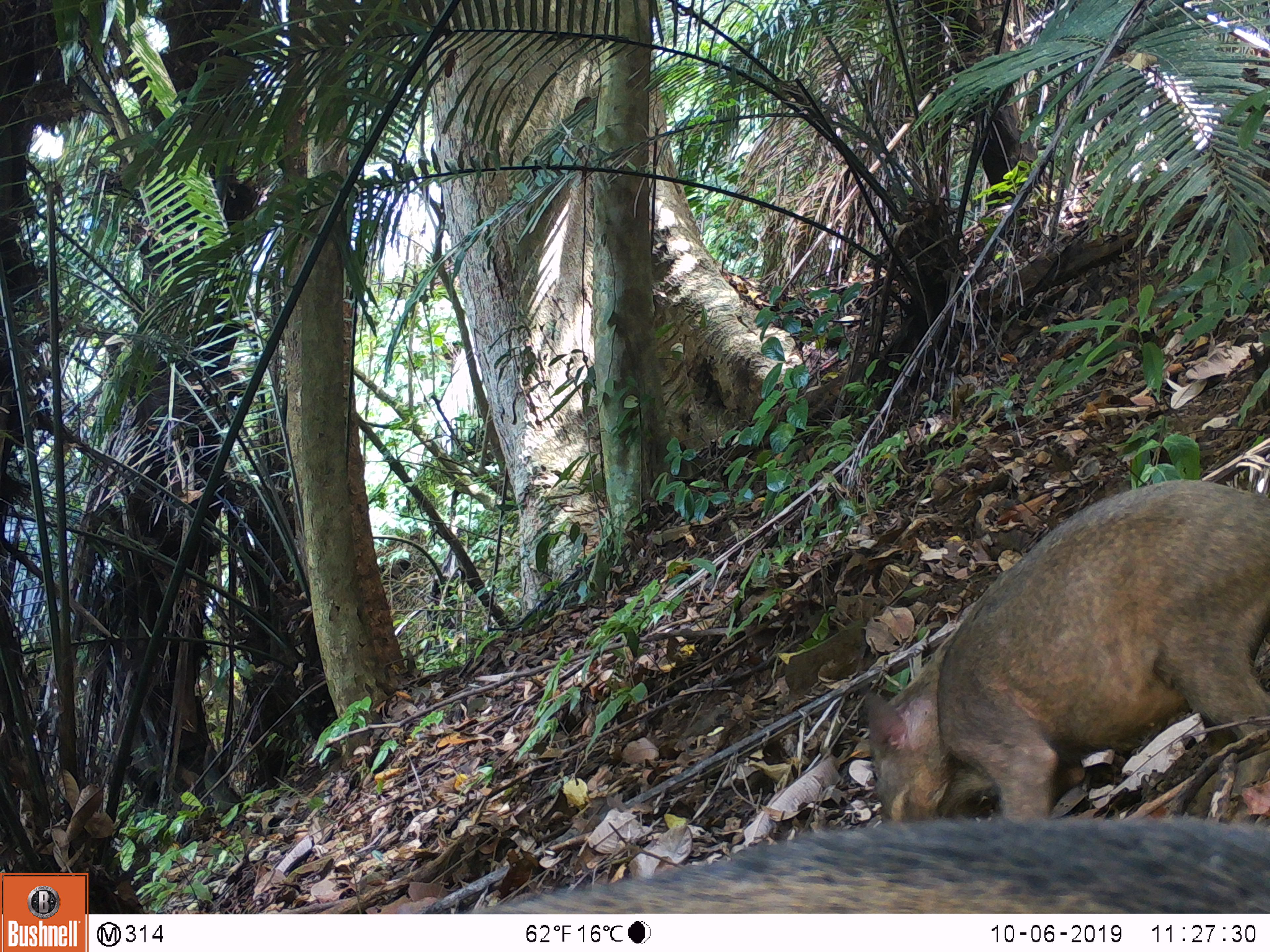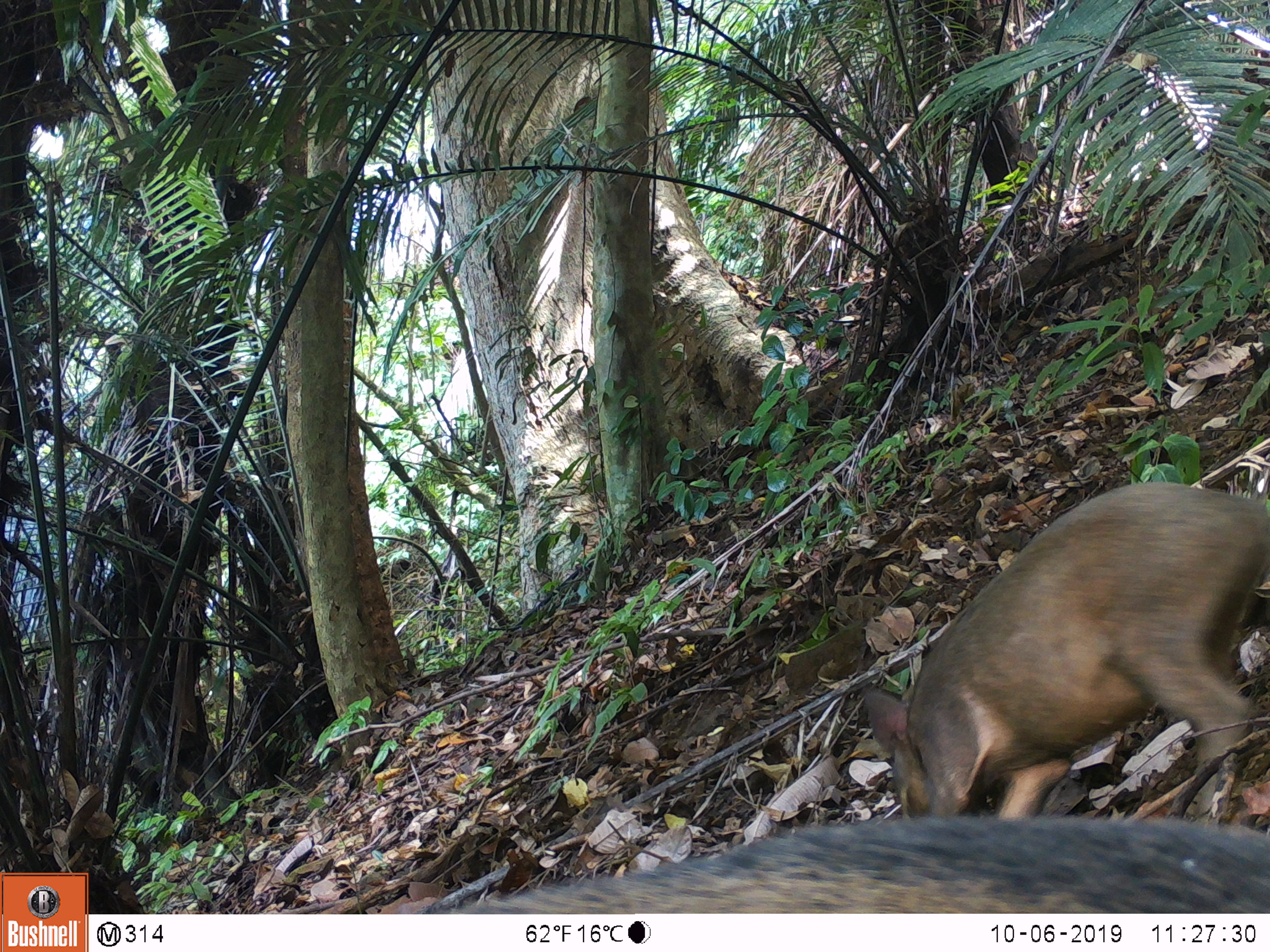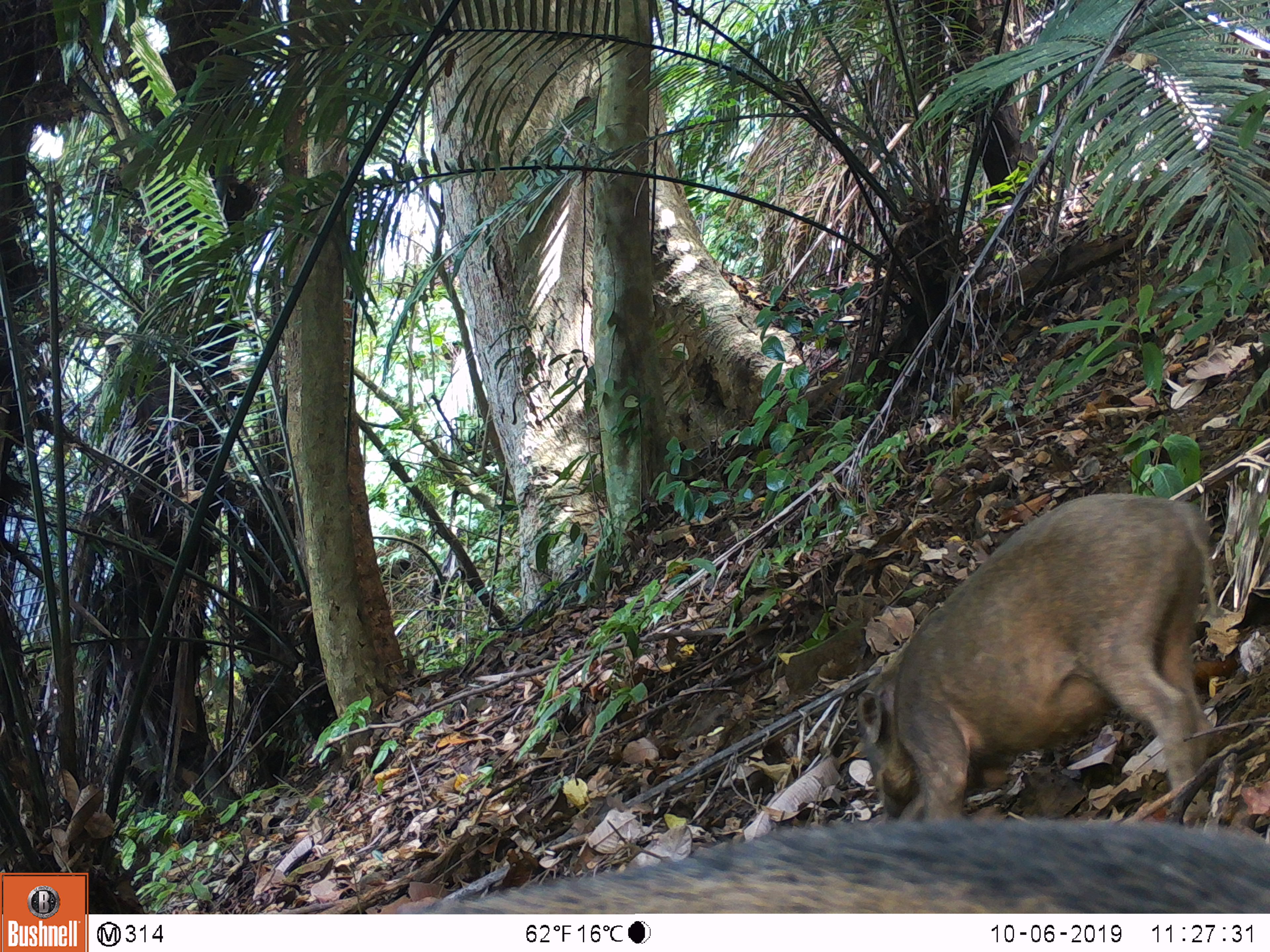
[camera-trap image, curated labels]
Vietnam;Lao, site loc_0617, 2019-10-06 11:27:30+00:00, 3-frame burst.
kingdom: Animalia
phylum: Chordata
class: Mammalia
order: Artiodactyla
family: Suidae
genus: Sus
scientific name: Sus scrofa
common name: eurasian wild pig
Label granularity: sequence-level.